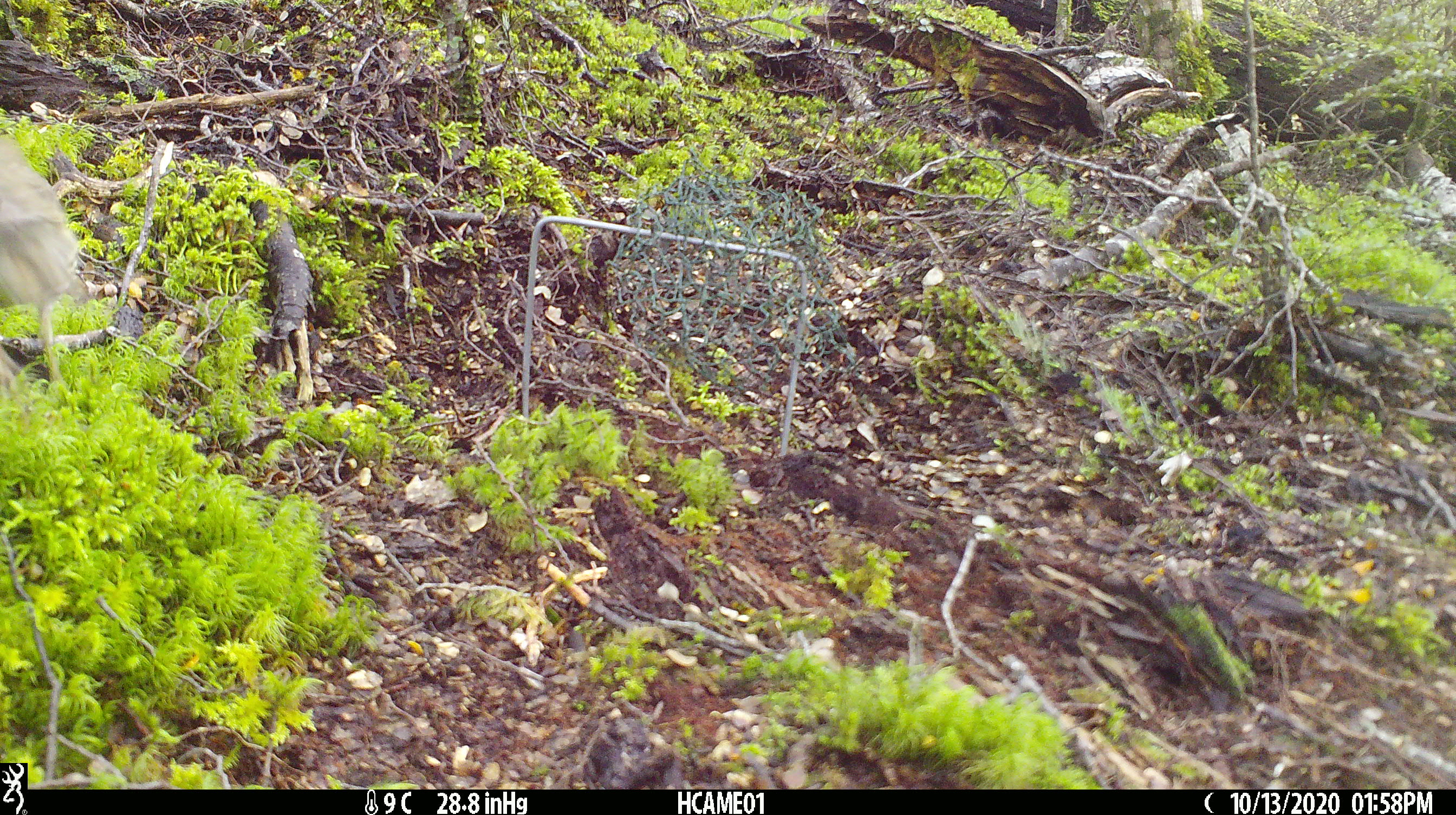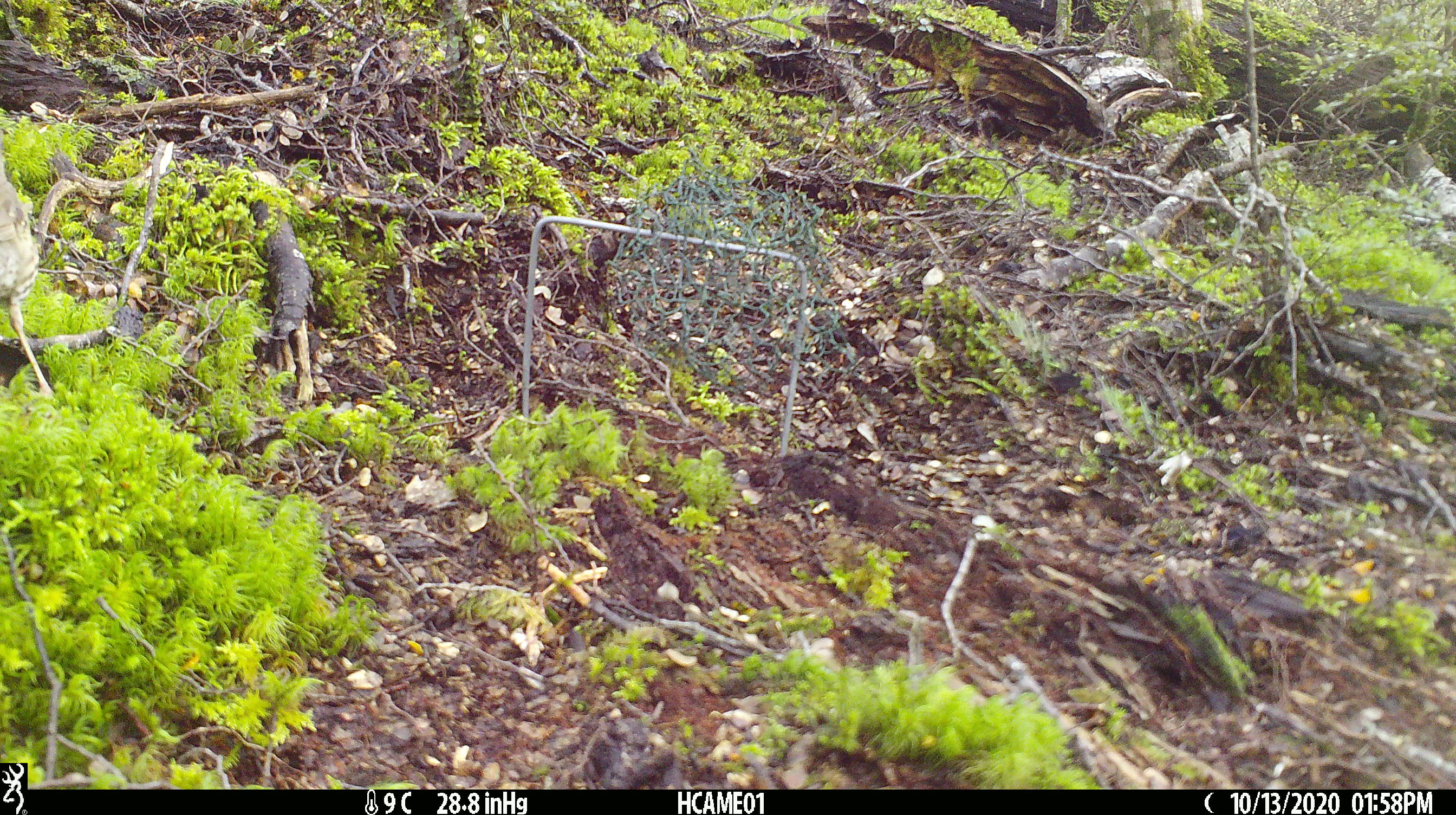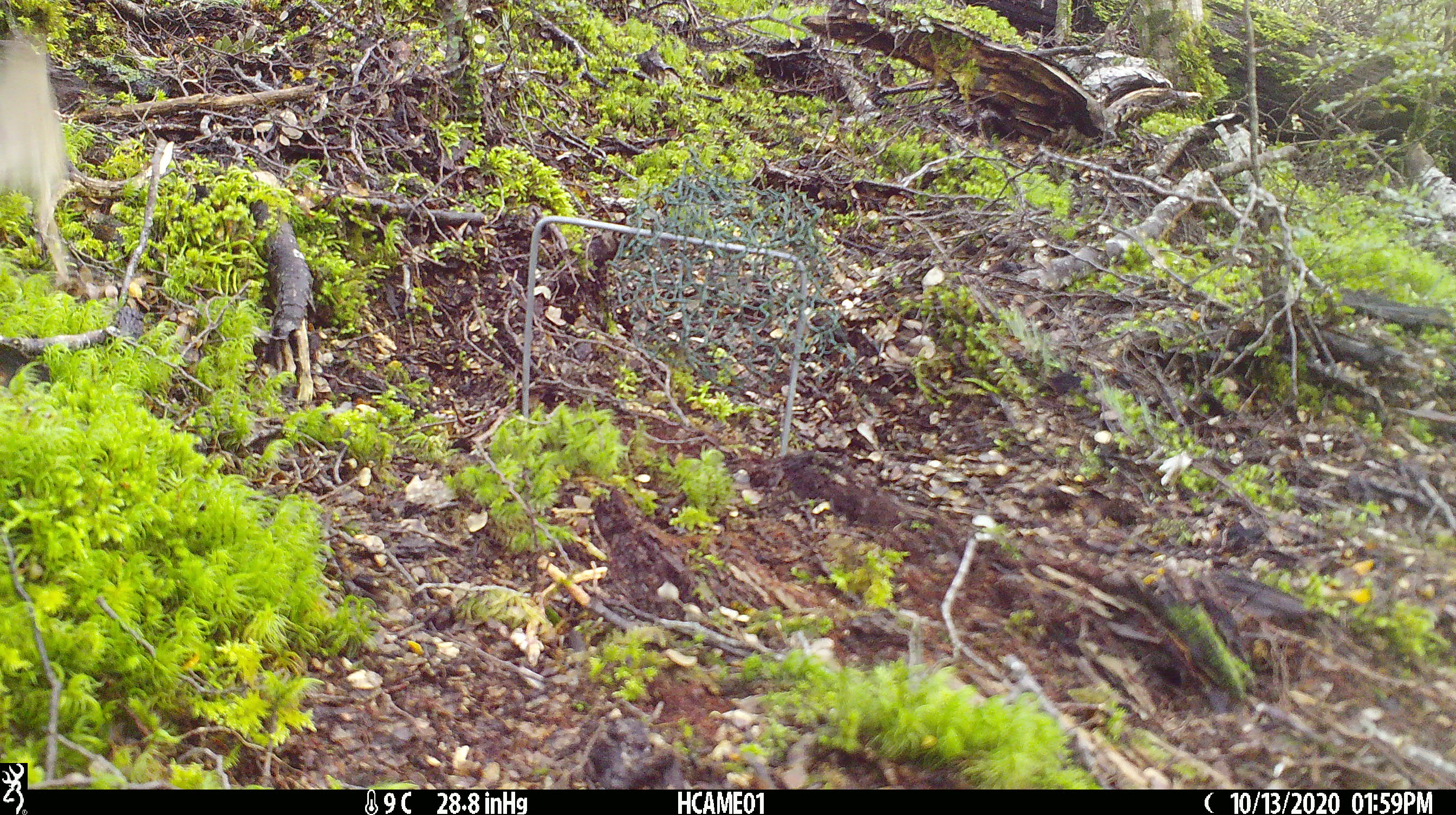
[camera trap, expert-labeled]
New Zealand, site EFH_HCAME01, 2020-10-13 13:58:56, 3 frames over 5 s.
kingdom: Animalia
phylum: Chordata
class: Aves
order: Passeriformes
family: Turdidae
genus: Turdus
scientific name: Turdus philomelos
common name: song thrush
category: thrush